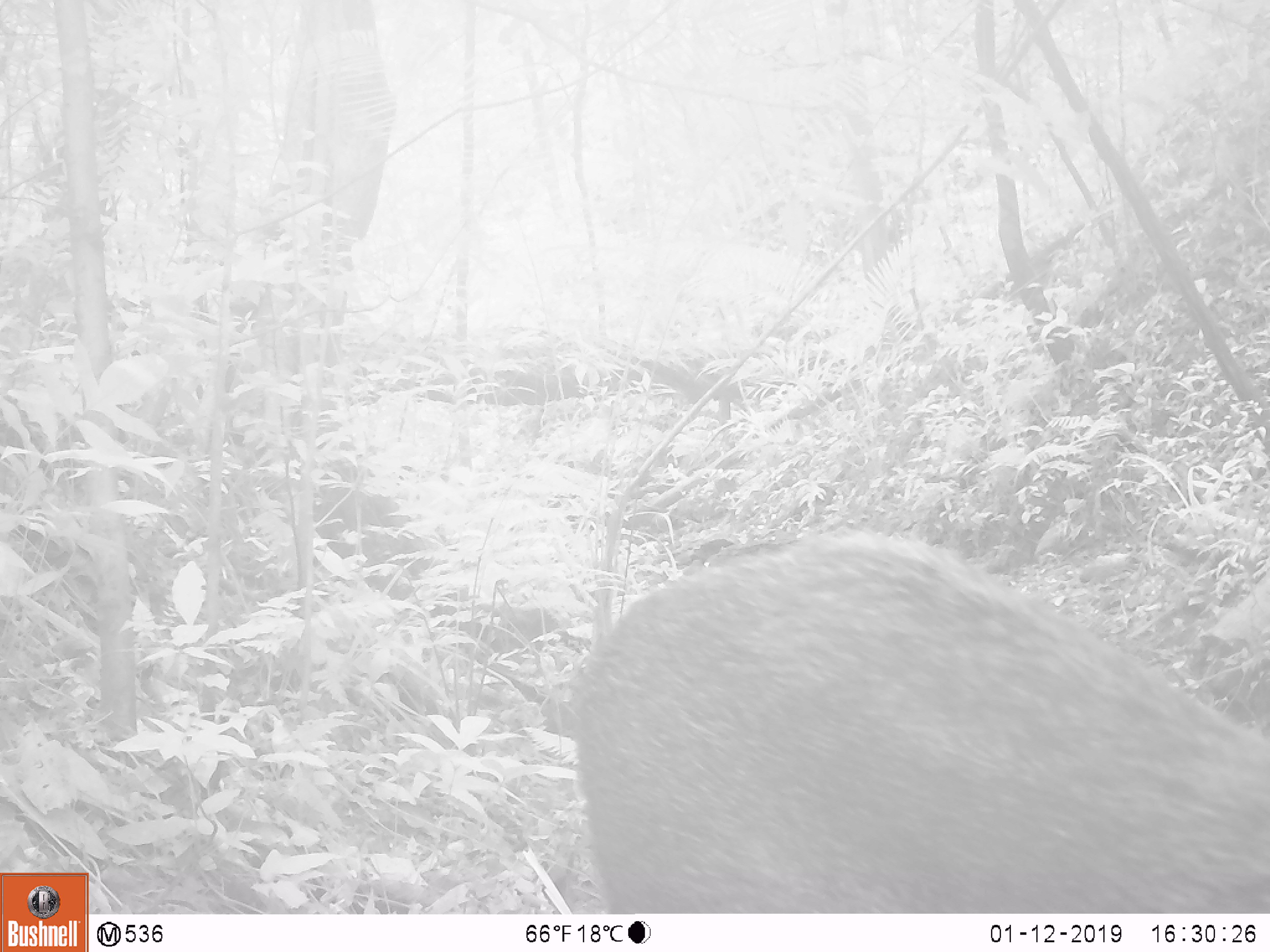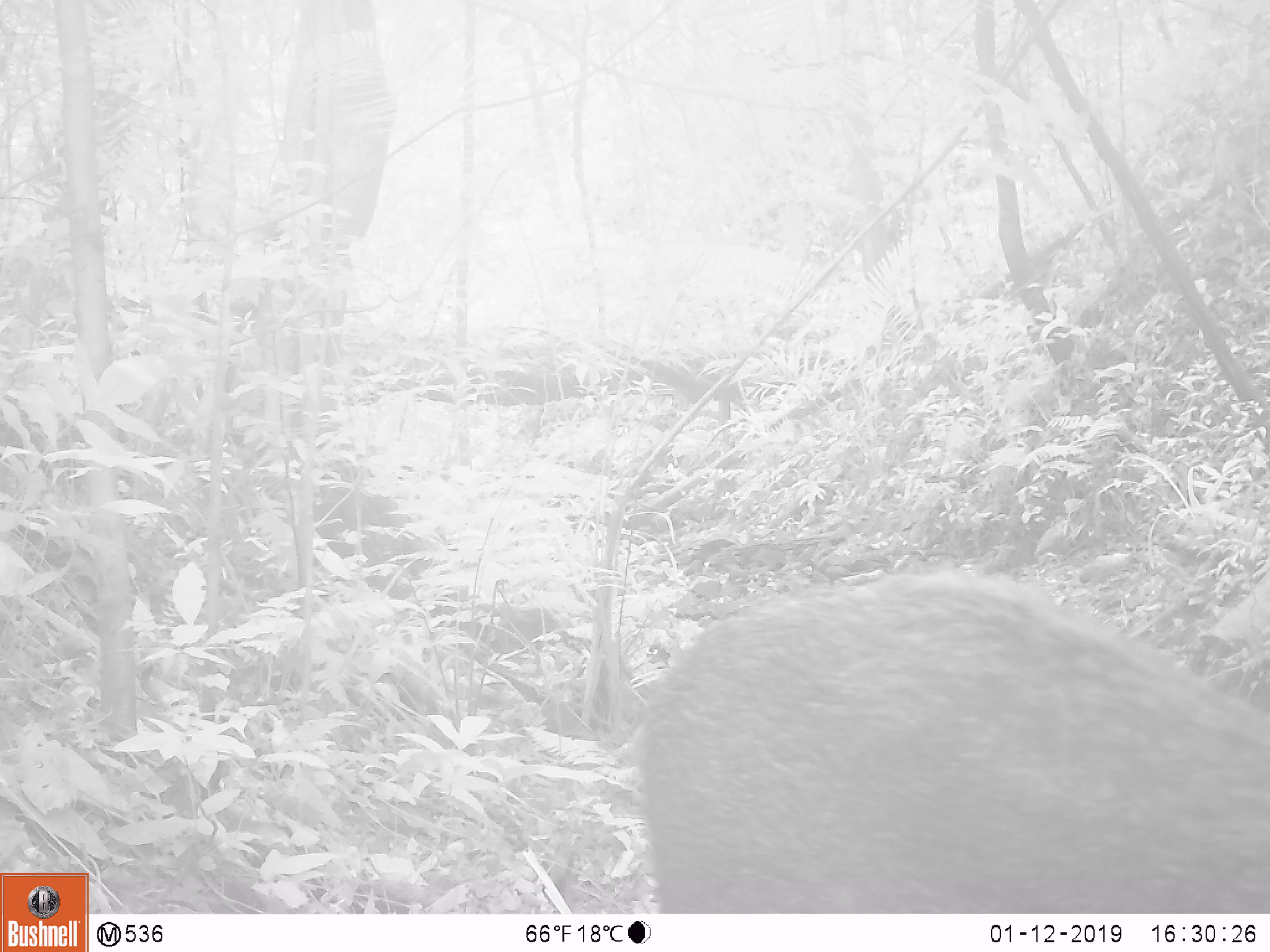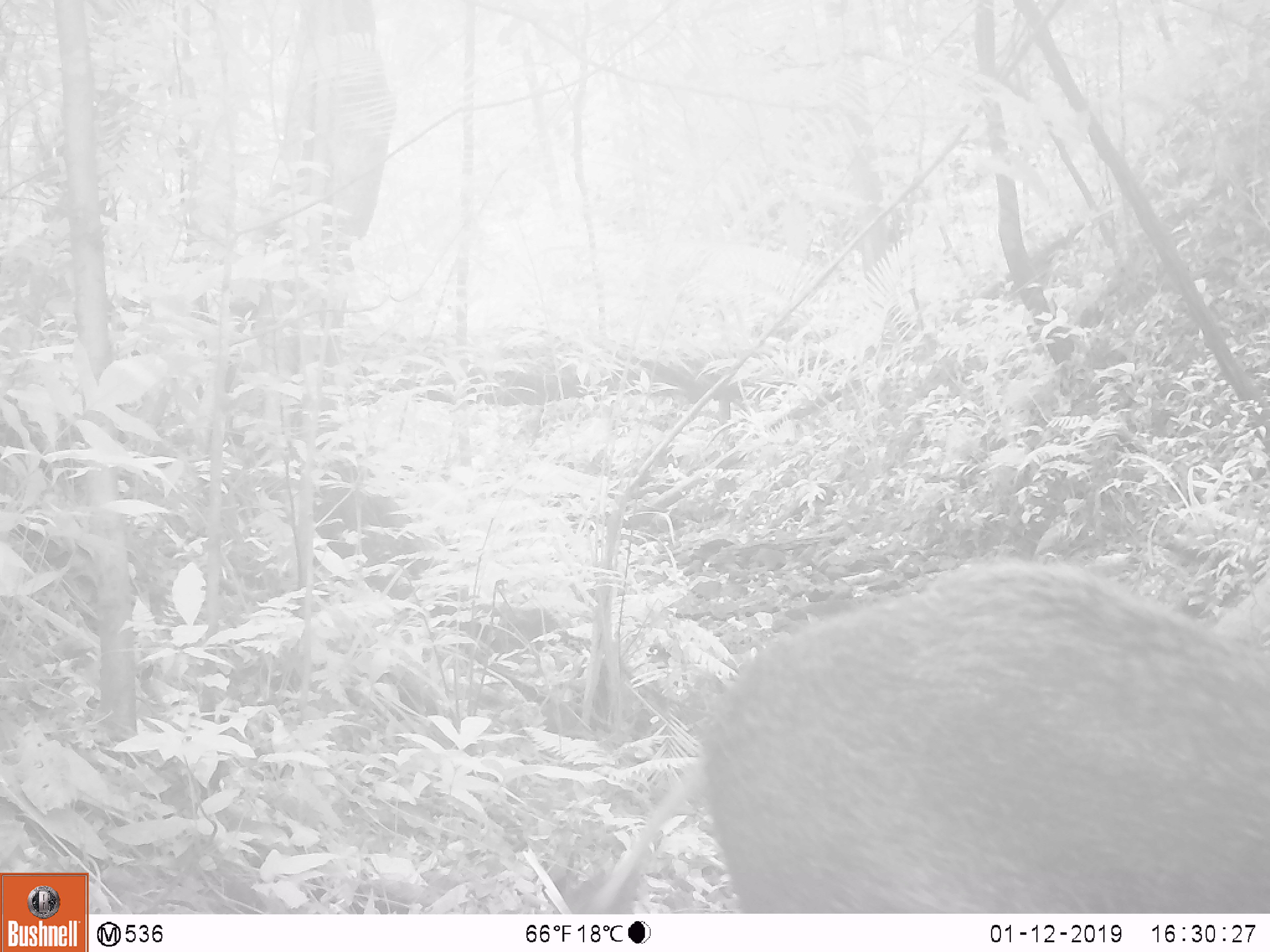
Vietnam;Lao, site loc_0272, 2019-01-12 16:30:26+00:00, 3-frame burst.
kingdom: Animalia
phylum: Chordata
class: Mammalia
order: Artiodactyla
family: Suidae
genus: Sus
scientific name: Sus scrofa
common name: eurasian wild pig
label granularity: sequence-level